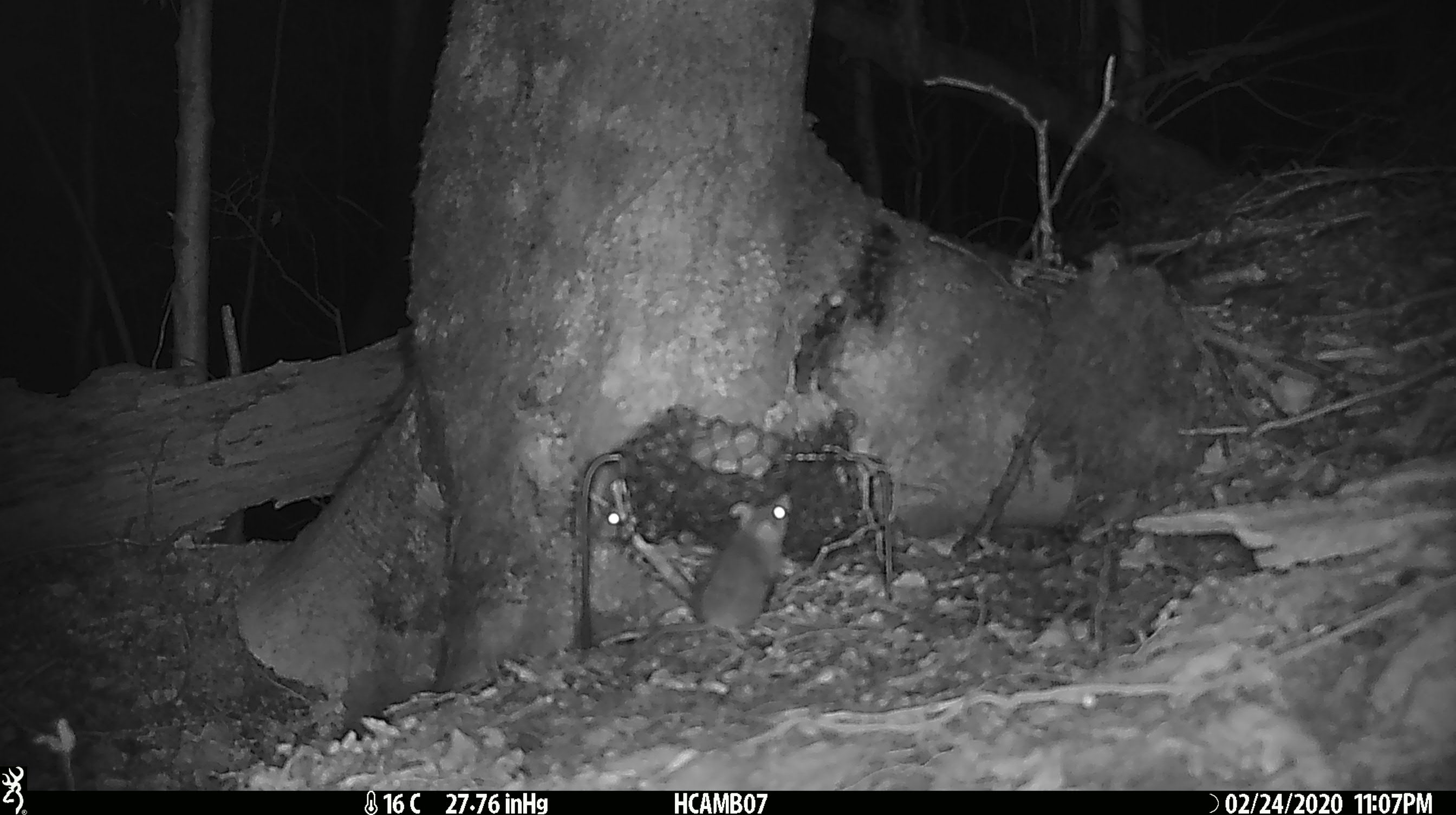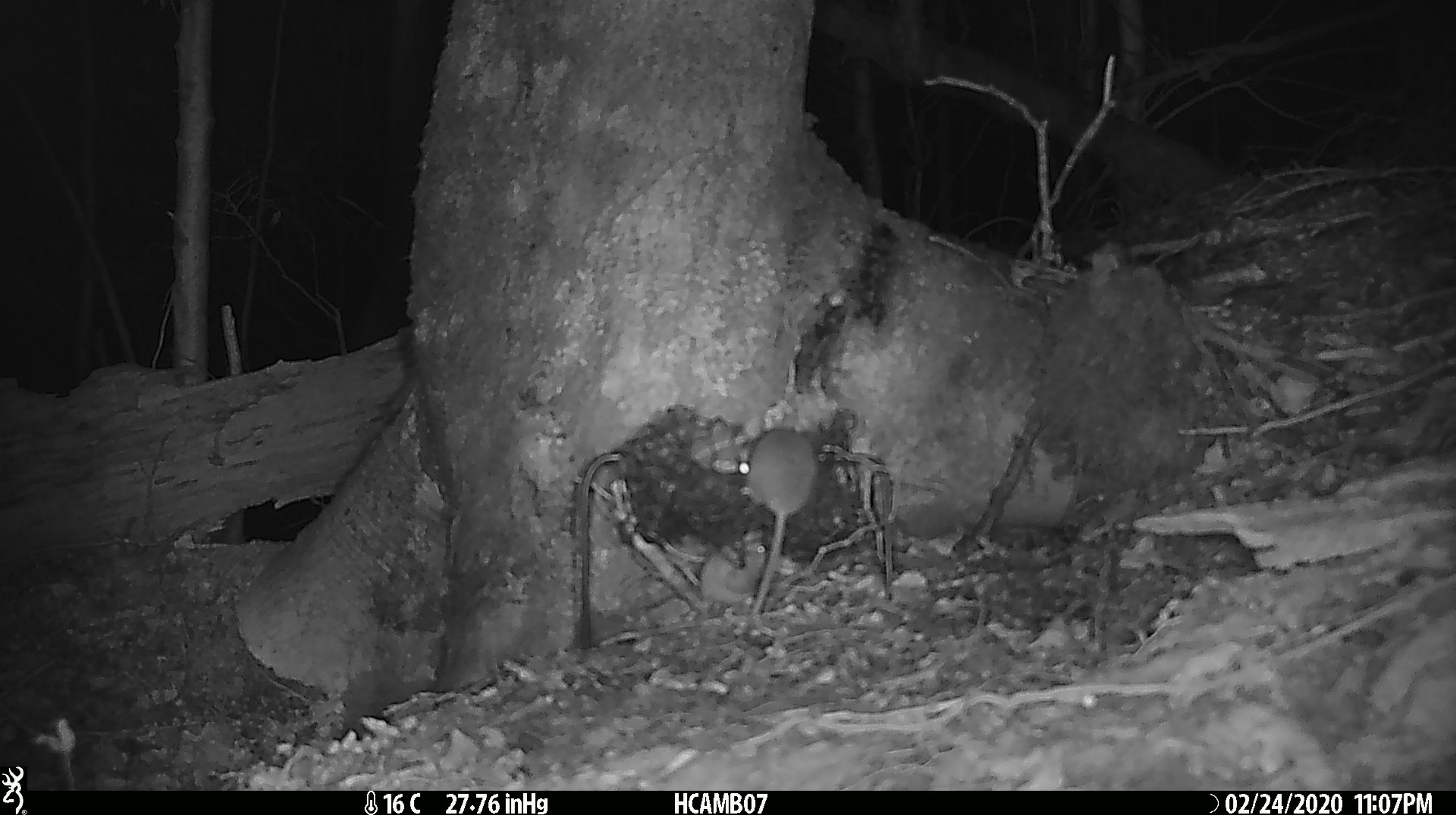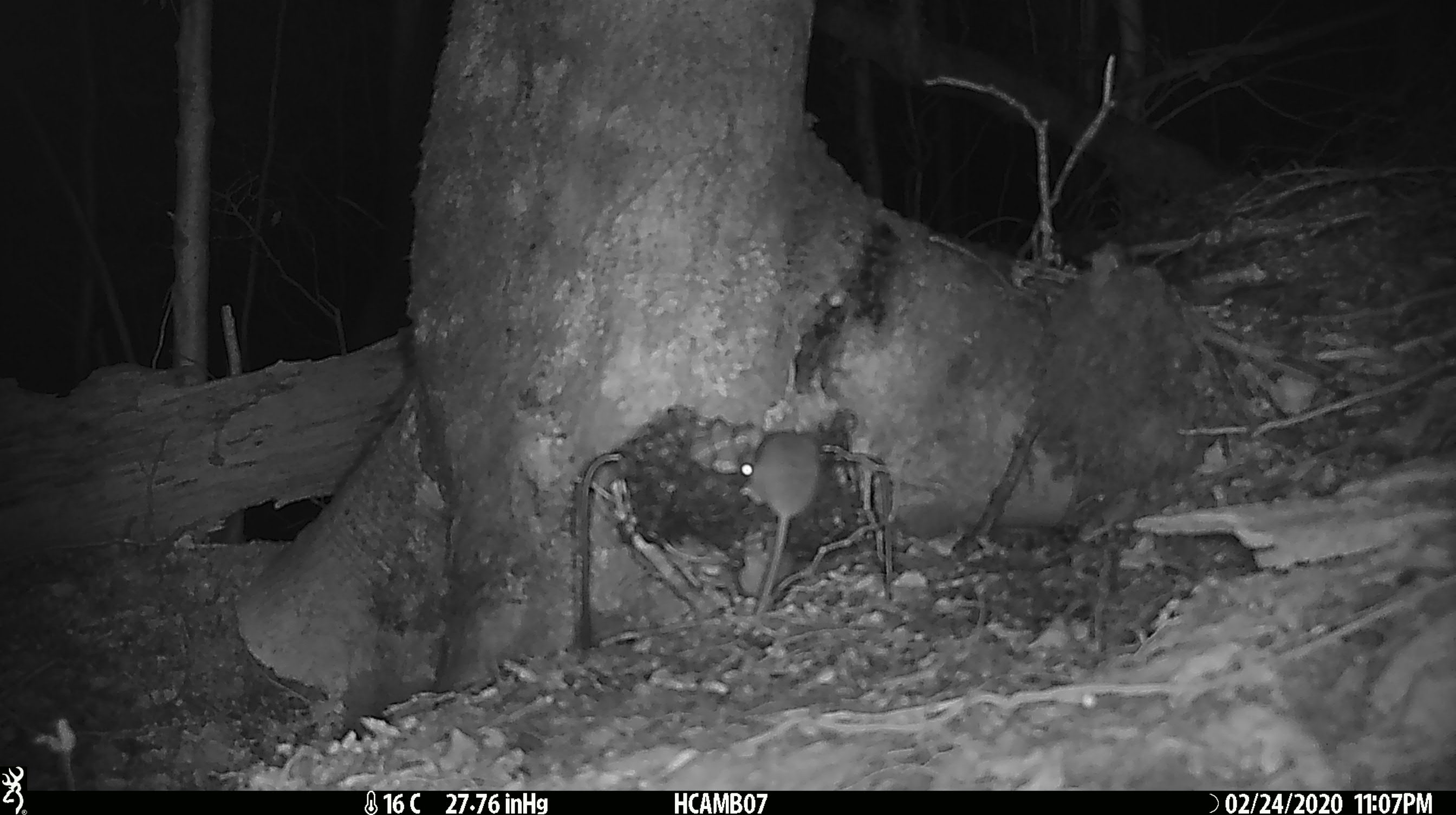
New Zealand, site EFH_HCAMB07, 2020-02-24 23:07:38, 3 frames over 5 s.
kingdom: Animalia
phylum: Chordata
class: Mammalia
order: Rodentia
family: Muridae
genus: Mus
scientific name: Mus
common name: mouse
Mouse (Mus).